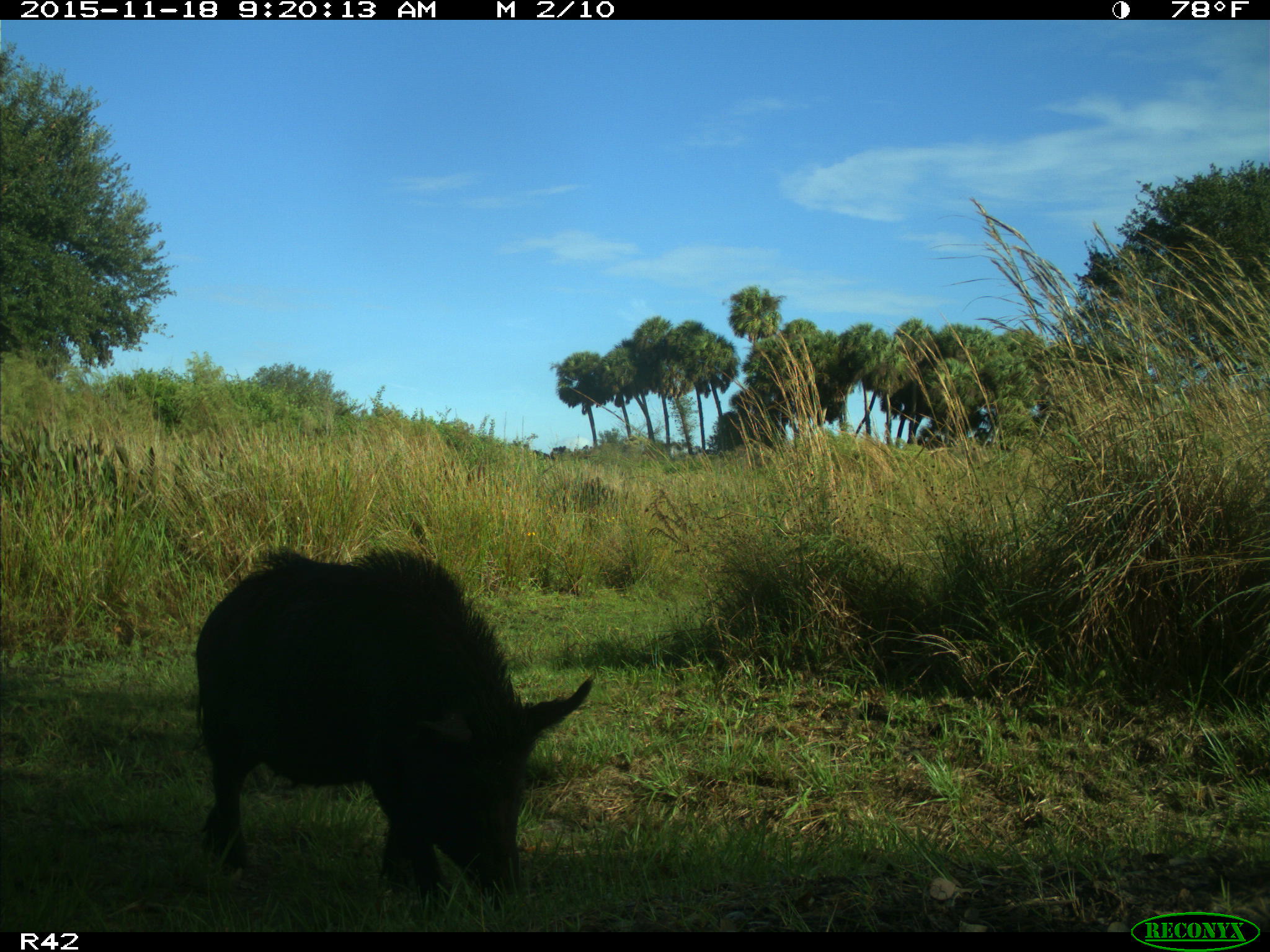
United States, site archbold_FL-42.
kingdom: Animalia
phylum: Chordata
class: Mammalia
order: Artiodactyla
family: Suidae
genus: Sus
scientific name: Sus scrofa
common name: wild boar